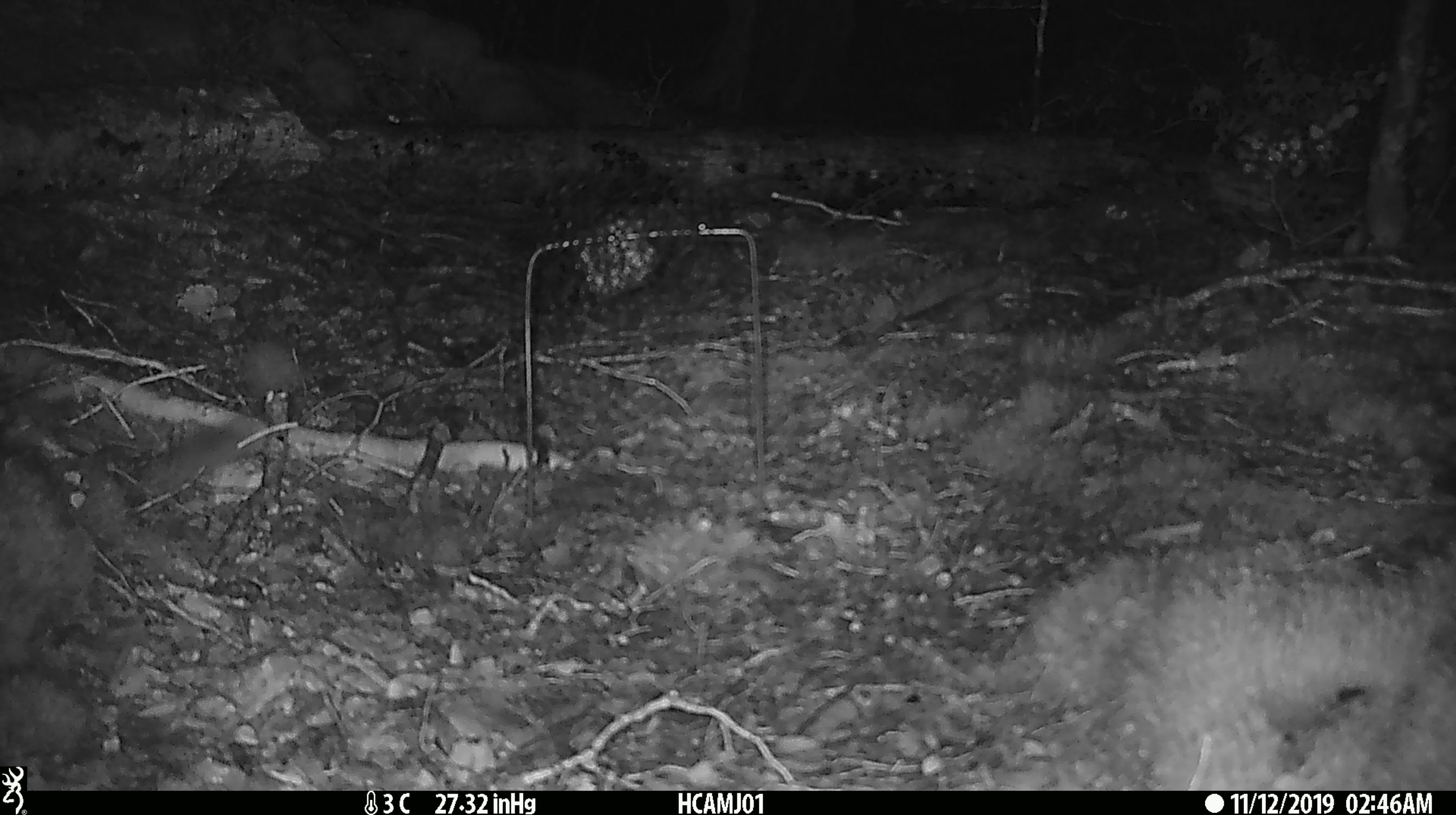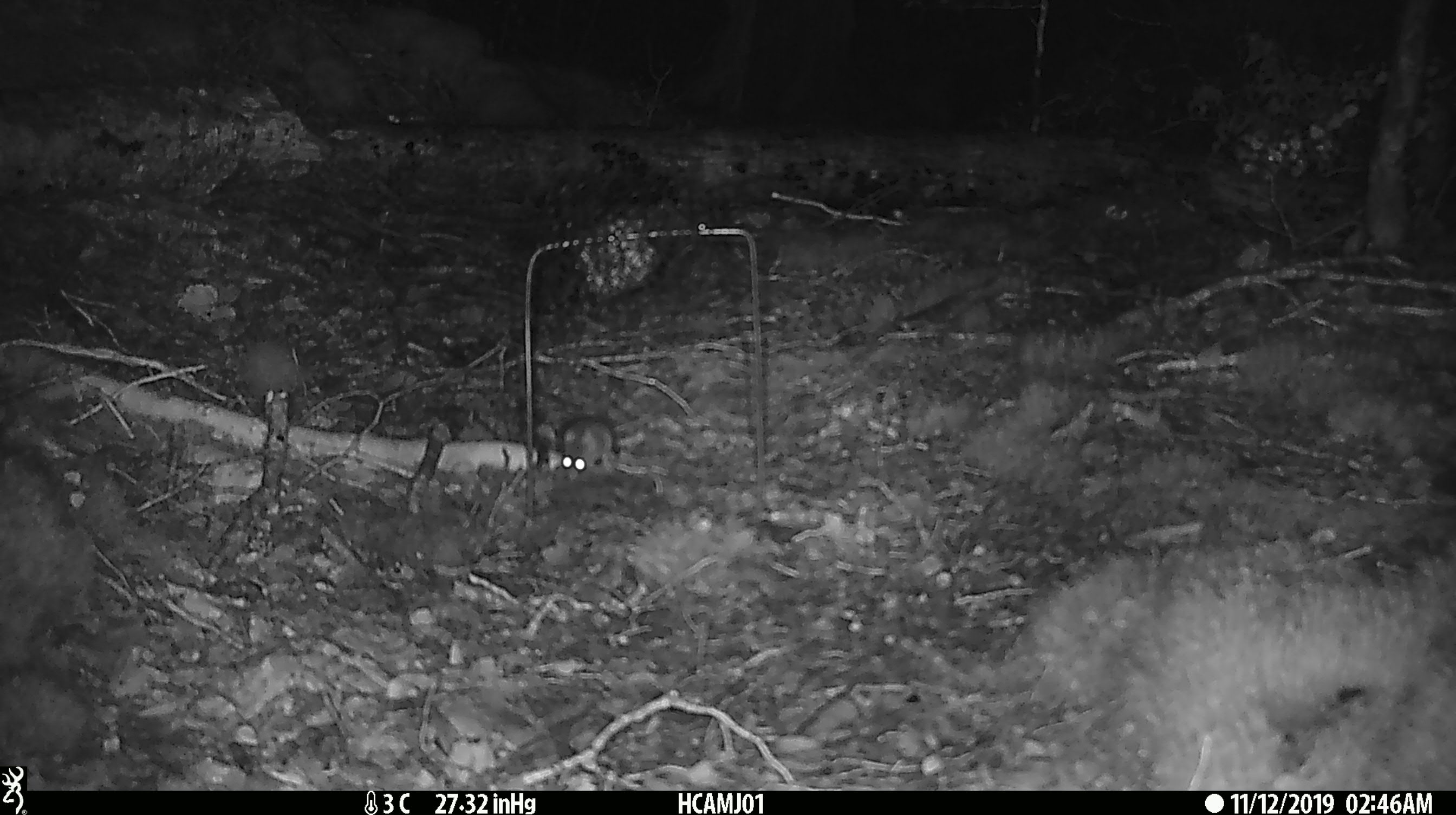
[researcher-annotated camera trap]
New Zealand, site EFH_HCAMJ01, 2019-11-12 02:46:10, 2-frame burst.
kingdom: Animalia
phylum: Chordata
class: Mammalia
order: Rodentia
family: Muridae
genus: Mus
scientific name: Mus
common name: mouse